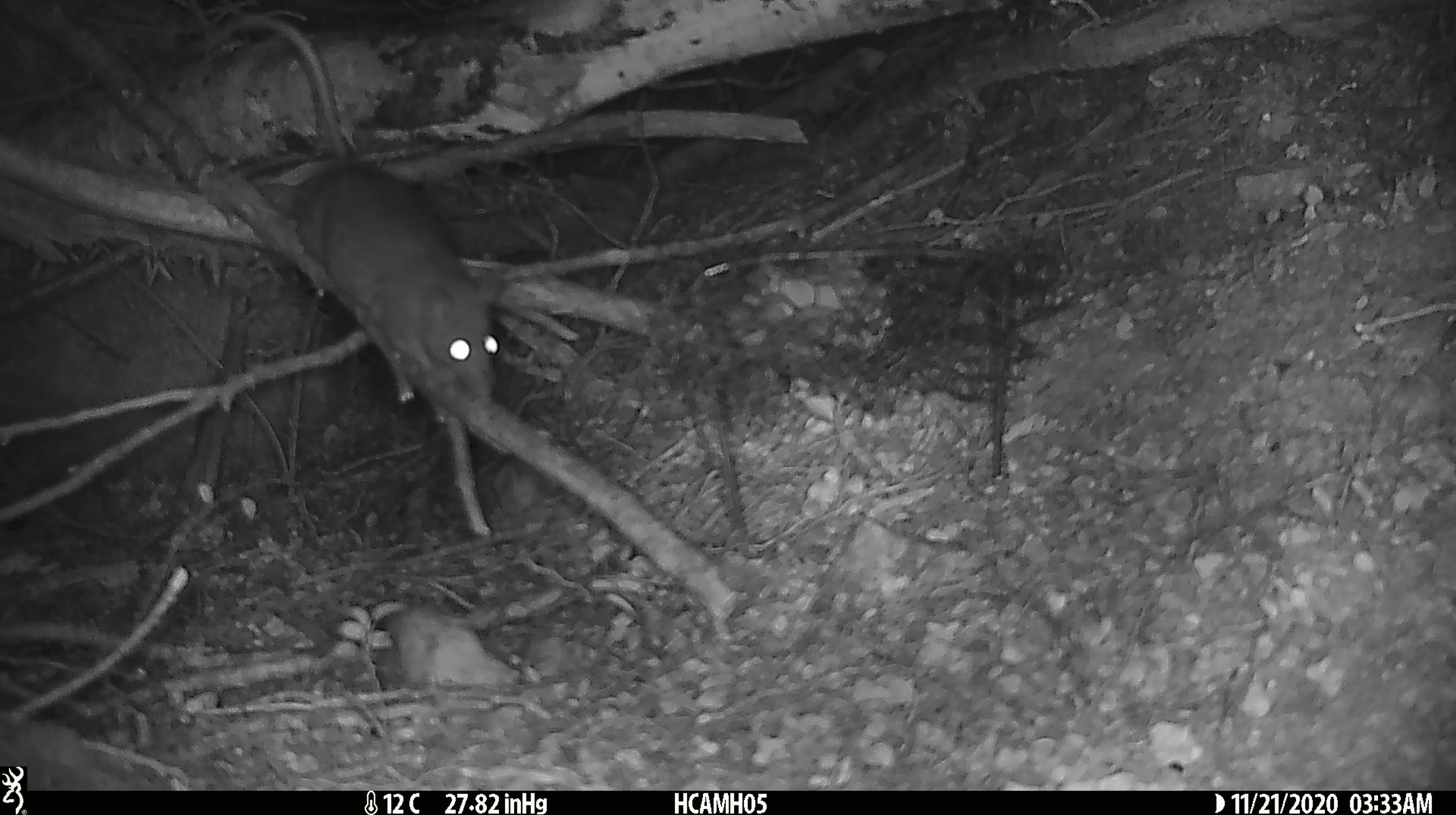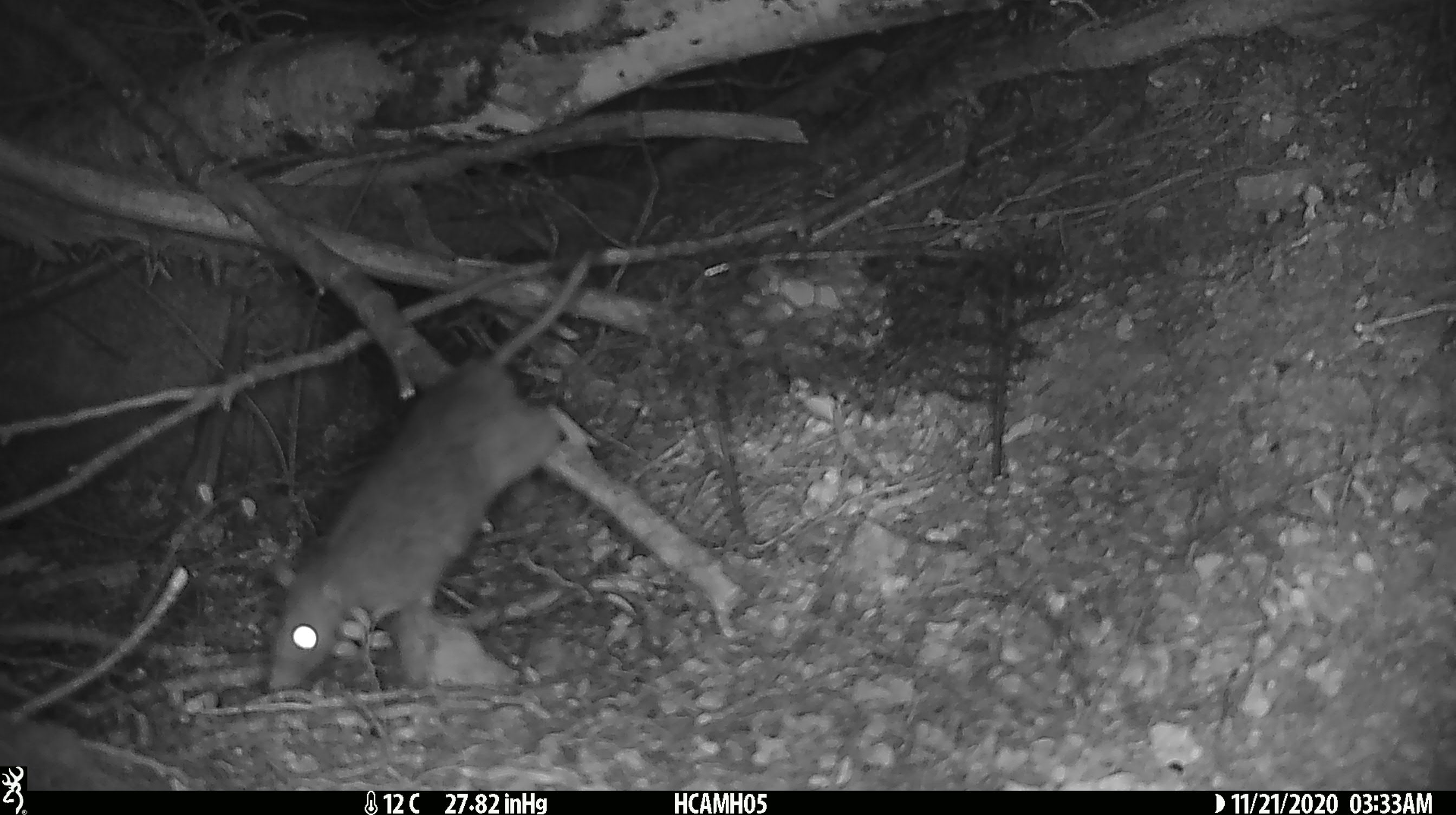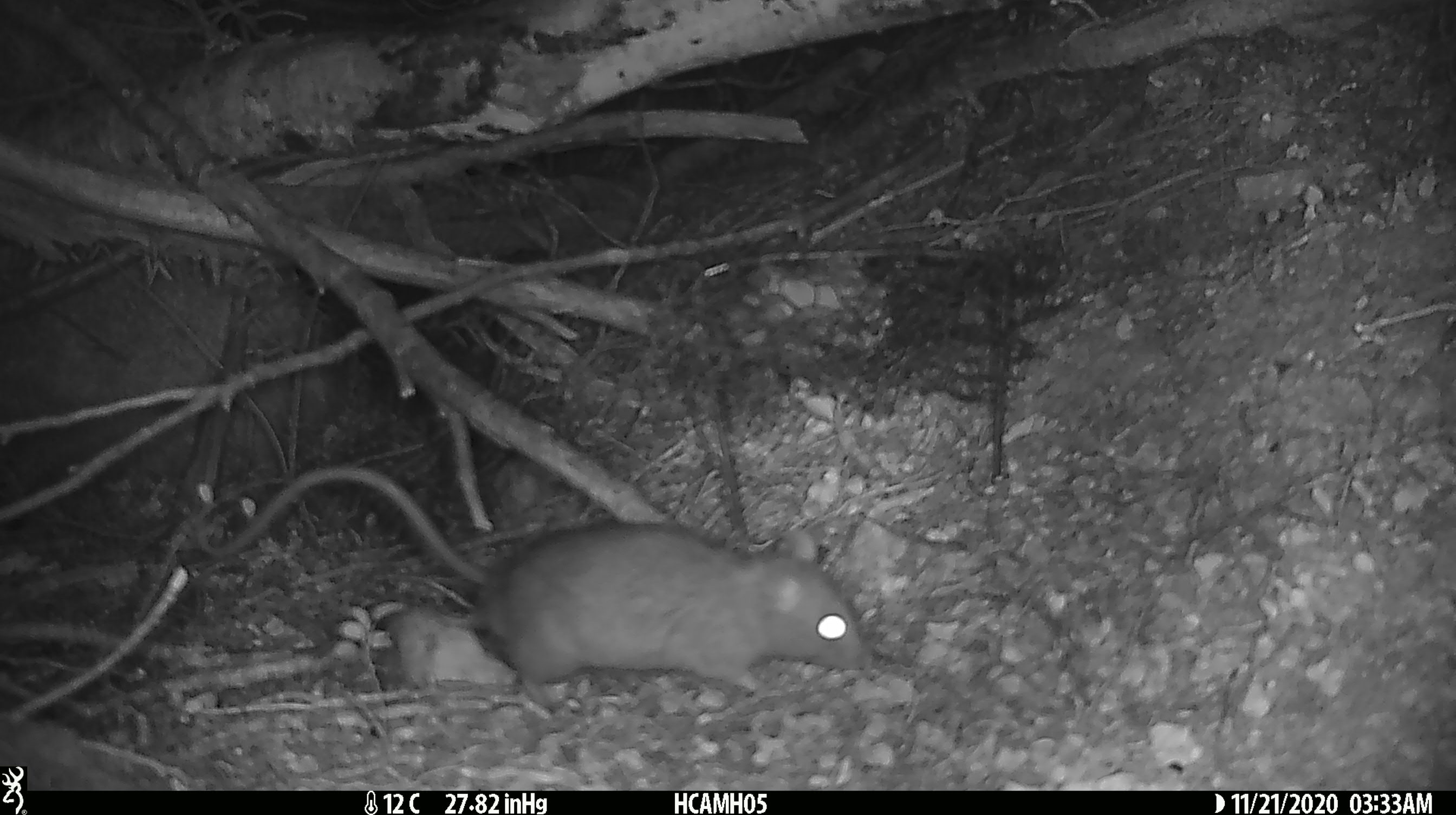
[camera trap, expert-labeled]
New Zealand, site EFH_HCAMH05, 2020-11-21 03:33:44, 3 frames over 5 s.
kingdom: Animalia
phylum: Chordata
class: Mammalia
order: Rodentia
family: Muridae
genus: Rattus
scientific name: Rattus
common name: rat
Rat (Rattus).